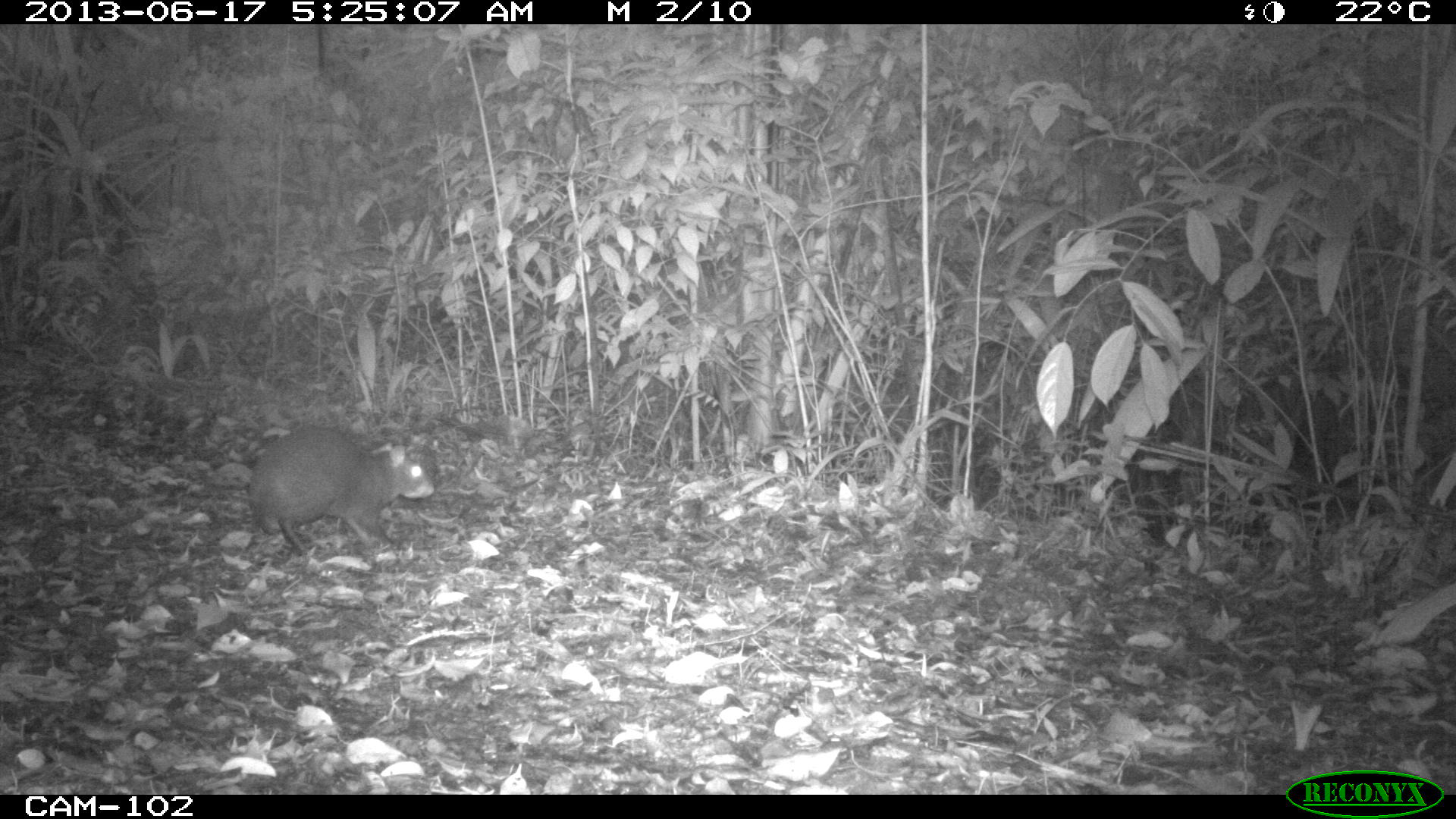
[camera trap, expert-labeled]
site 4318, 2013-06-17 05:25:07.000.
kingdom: Animalia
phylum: Chordata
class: Mammalia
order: Rodentia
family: Dasyproctidae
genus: Dasyprocta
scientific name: Dasyprocta punctata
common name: central american agouti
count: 1